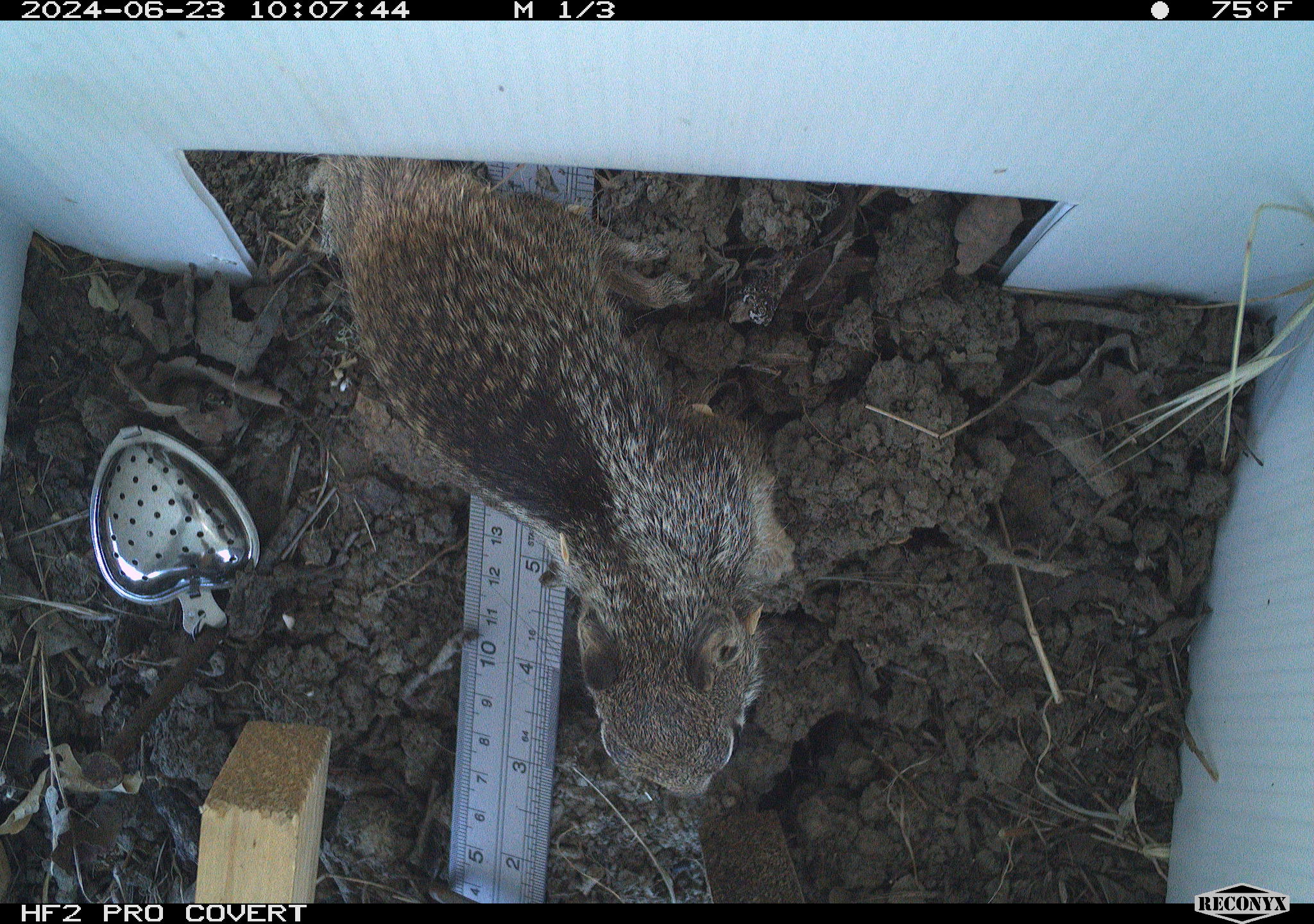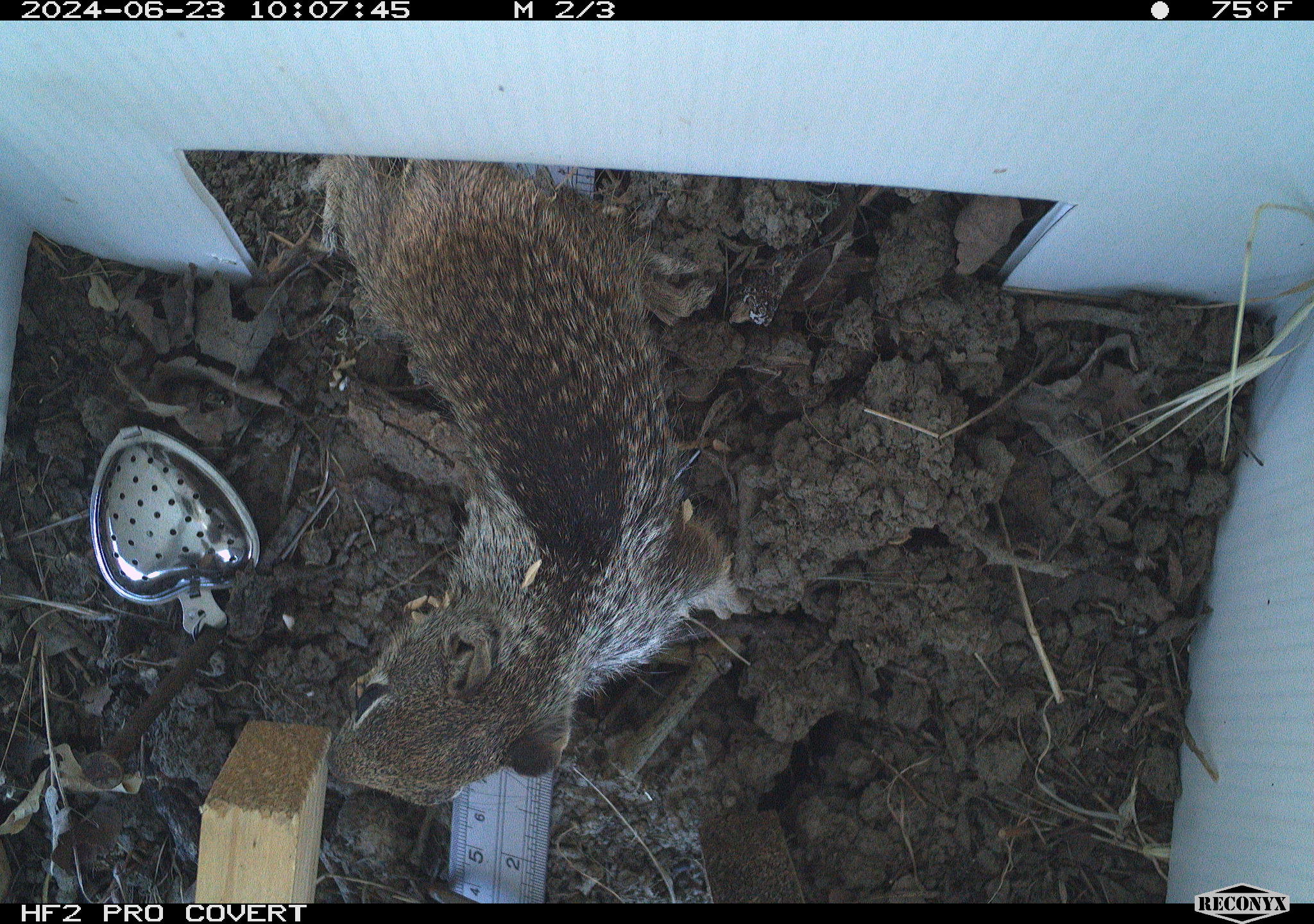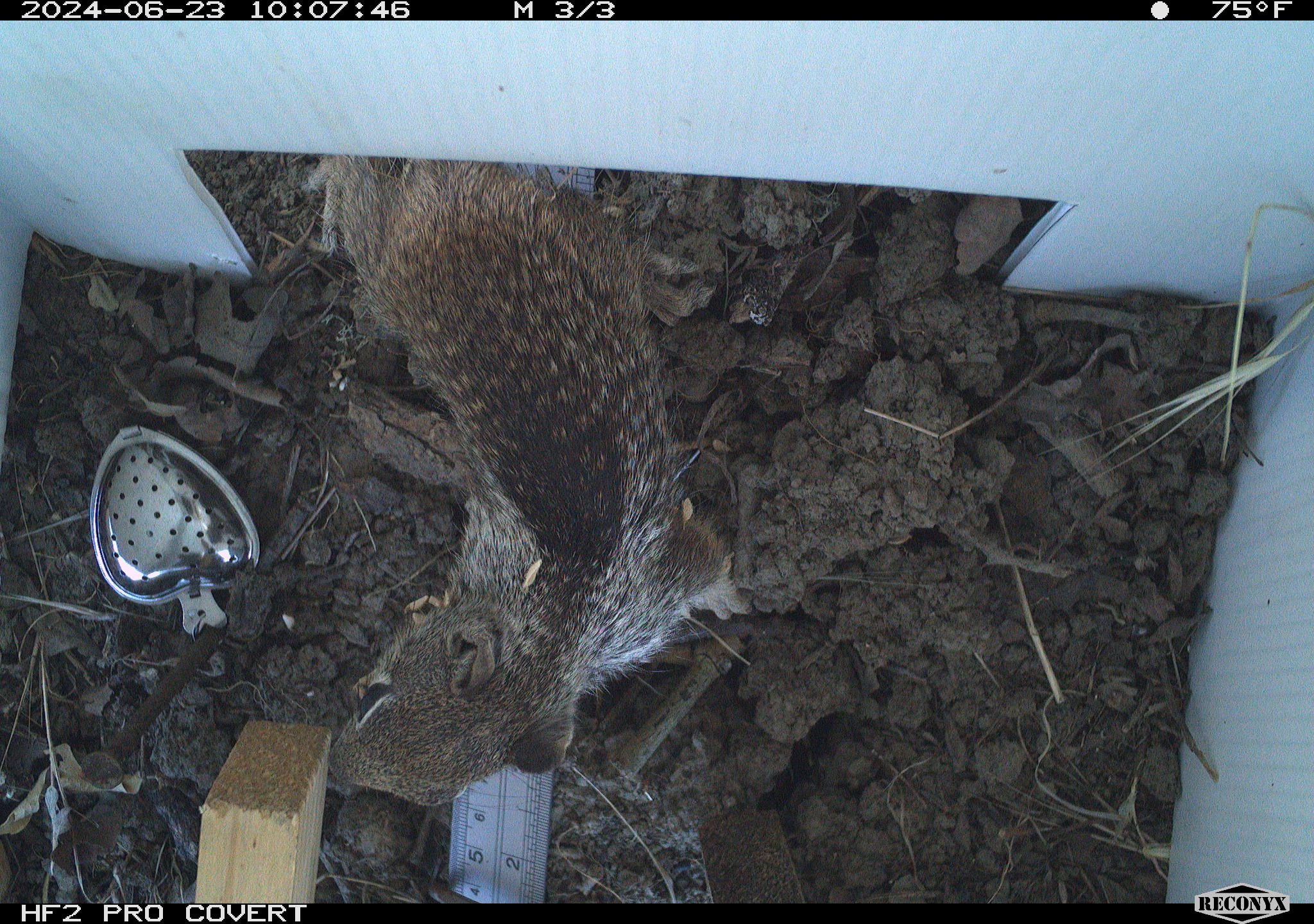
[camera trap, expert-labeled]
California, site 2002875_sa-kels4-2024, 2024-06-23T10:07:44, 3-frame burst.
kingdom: Animalia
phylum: Chordata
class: Mammalia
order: Rodentia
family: Sciuridae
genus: Otospermophilus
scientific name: Otospermophilus beecheyi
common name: california ground squirrel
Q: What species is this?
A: California ground squirrel (Otospermophilus beecheyi).